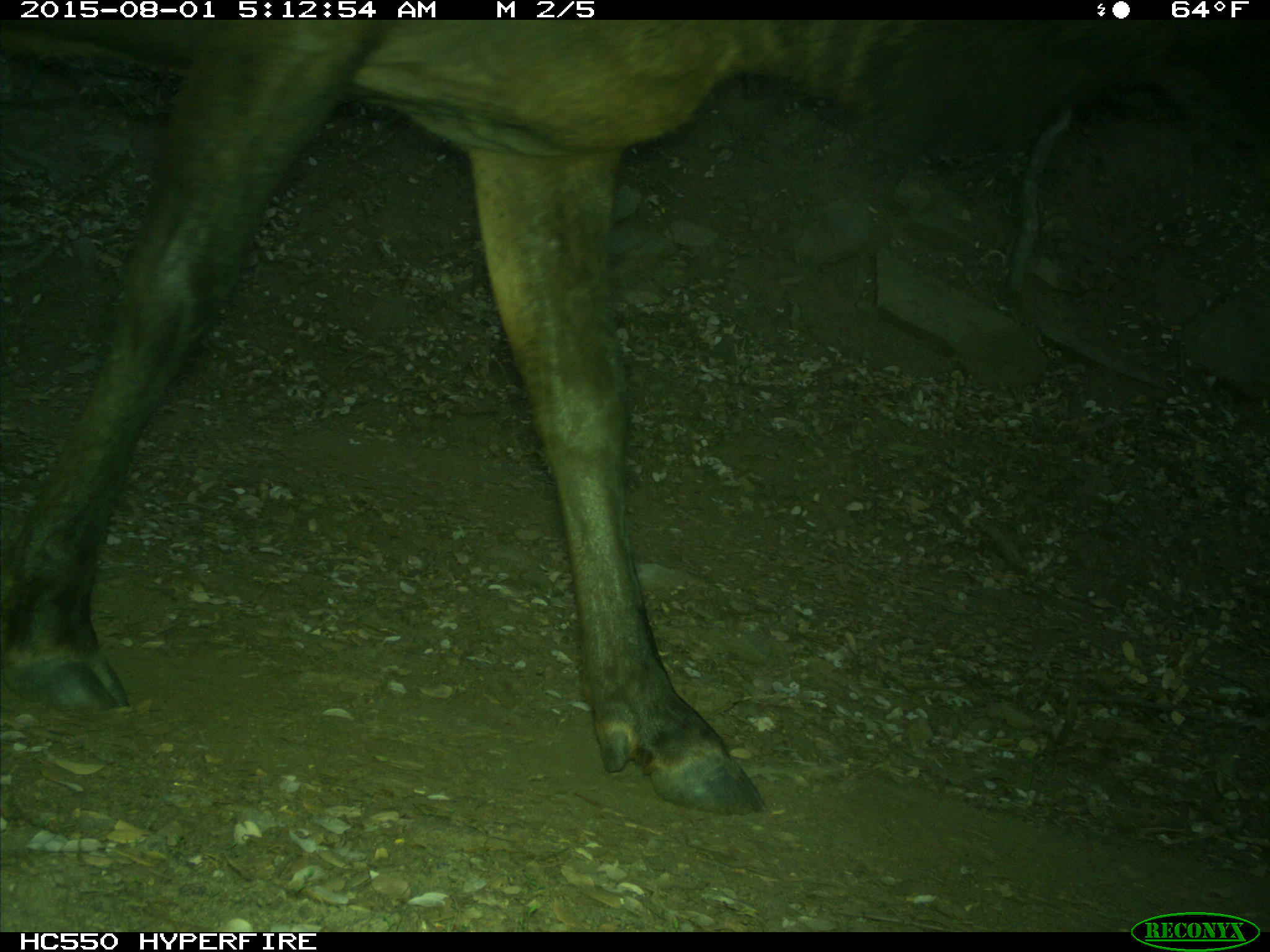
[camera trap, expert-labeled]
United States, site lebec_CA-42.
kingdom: Animalia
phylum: Chordata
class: Mammalia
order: Artiodactyla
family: Cervidae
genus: Cervus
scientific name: Cervus canadensis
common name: elk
Cervus canadensis (elk).